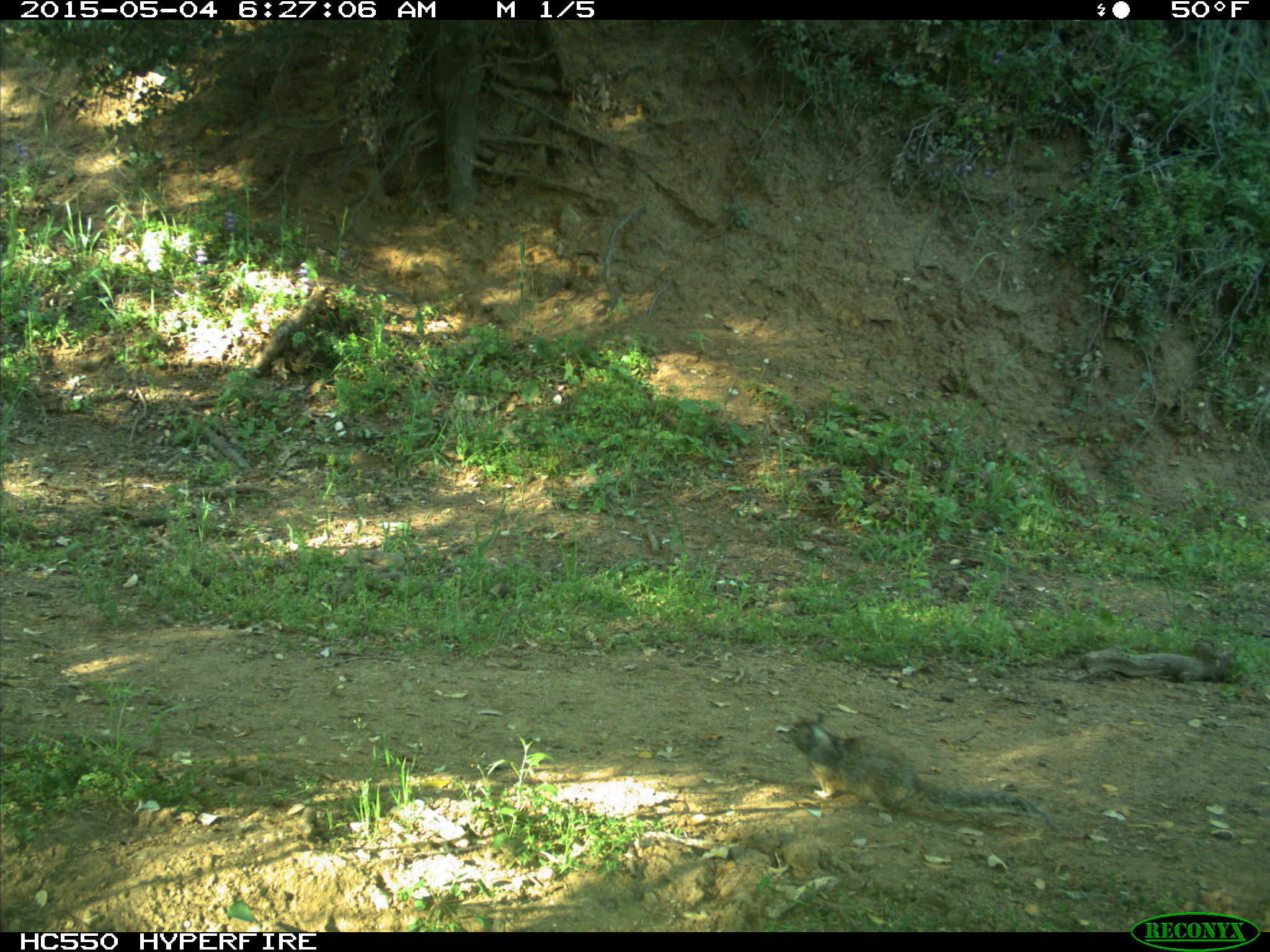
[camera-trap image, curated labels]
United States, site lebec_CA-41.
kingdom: Animalia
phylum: Chordata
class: Mammalia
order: Rodentia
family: Sciuridae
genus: Otospermophilus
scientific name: Otospermophilus beecheyi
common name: california ground squirrel